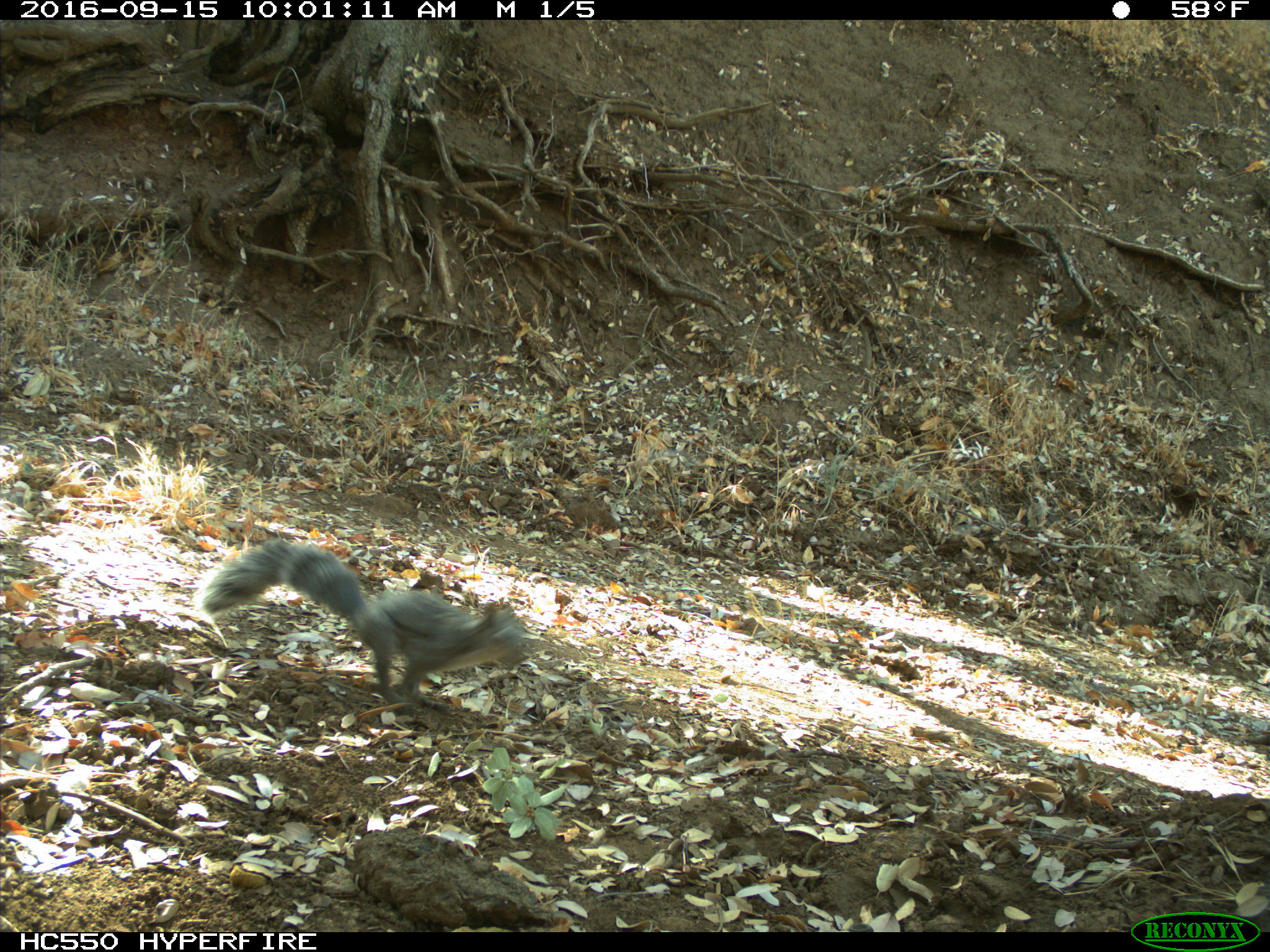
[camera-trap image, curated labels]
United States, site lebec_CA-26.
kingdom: Animalia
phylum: Chordata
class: Mammalia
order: Rodentia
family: Sciuridae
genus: Sciurus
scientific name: Sciurus carolinensis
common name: eastern gray squirrel